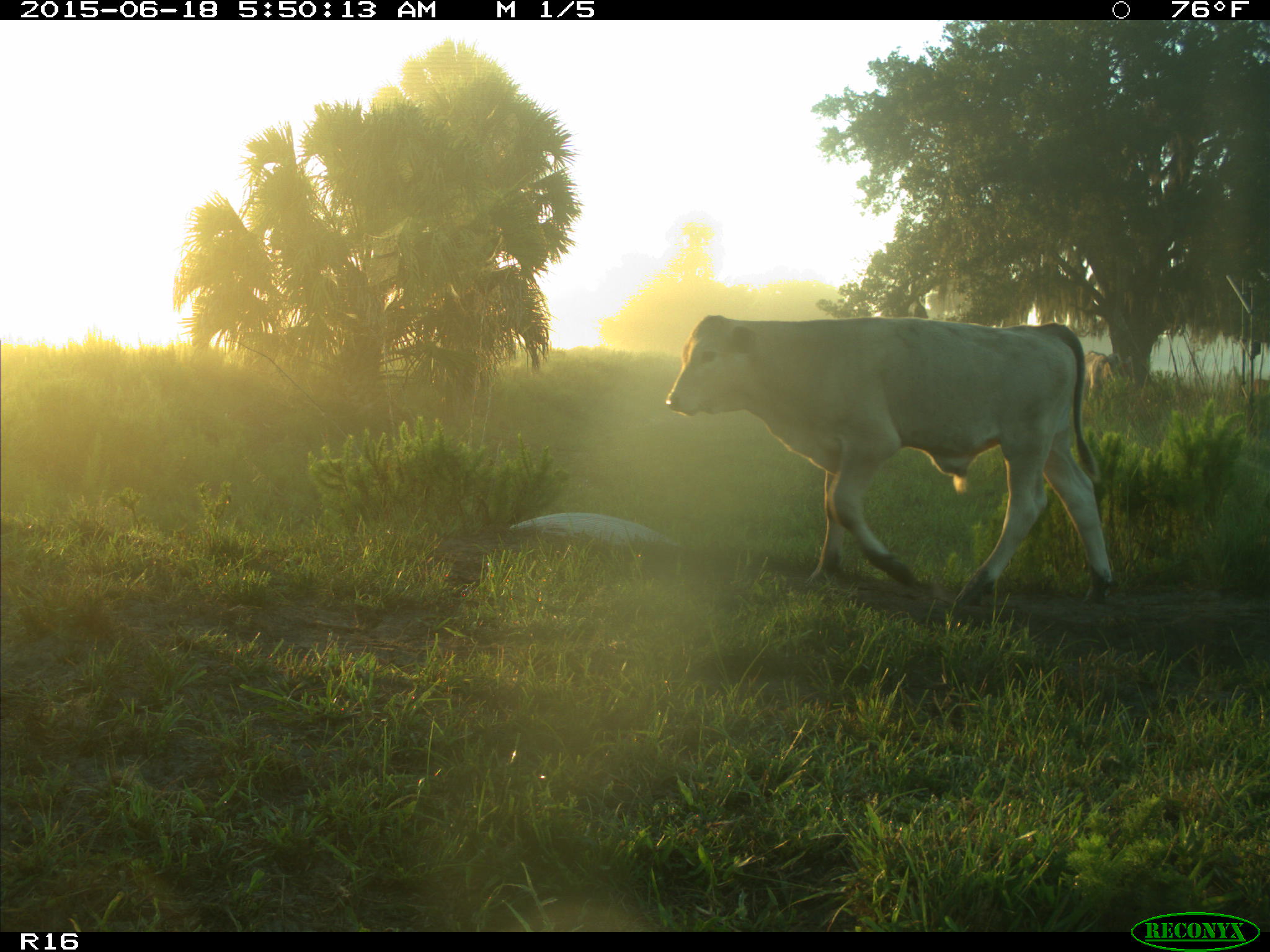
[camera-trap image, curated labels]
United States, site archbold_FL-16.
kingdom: Animalia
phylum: Chordata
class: Mammalia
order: Artiodactyla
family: Bovidae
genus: Bos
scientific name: Bos taurus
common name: domestic cow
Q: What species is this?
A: Bos taurus (domestic cow).